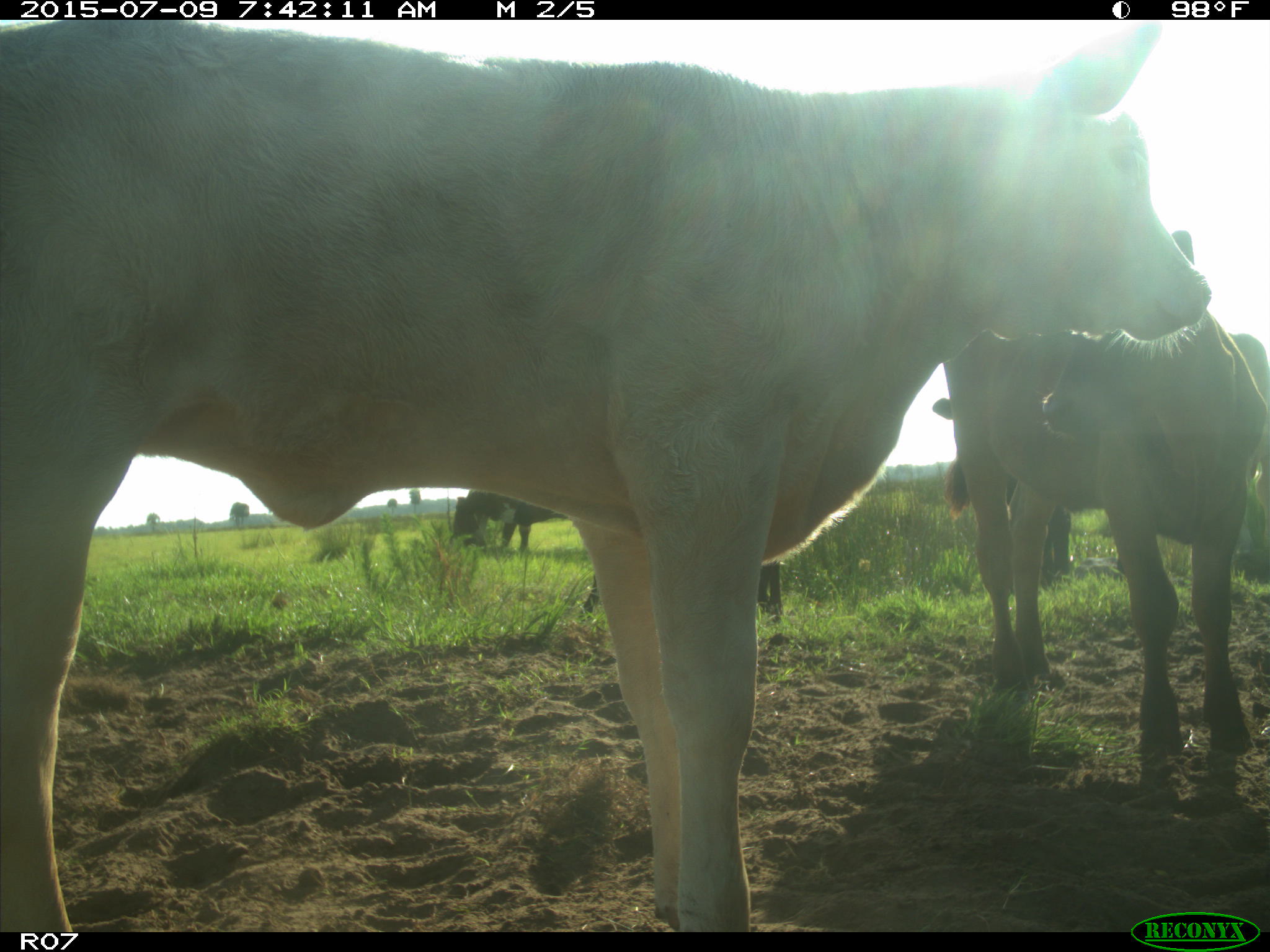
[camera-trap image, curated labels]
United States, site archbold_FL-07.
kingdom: Animalia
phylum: Chordata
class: Mammalia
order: Artiodactyla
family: Bovidae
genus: Bos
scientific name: Bos taurus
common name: domestic cow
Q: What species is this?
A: Bos taurus (domestic cow).